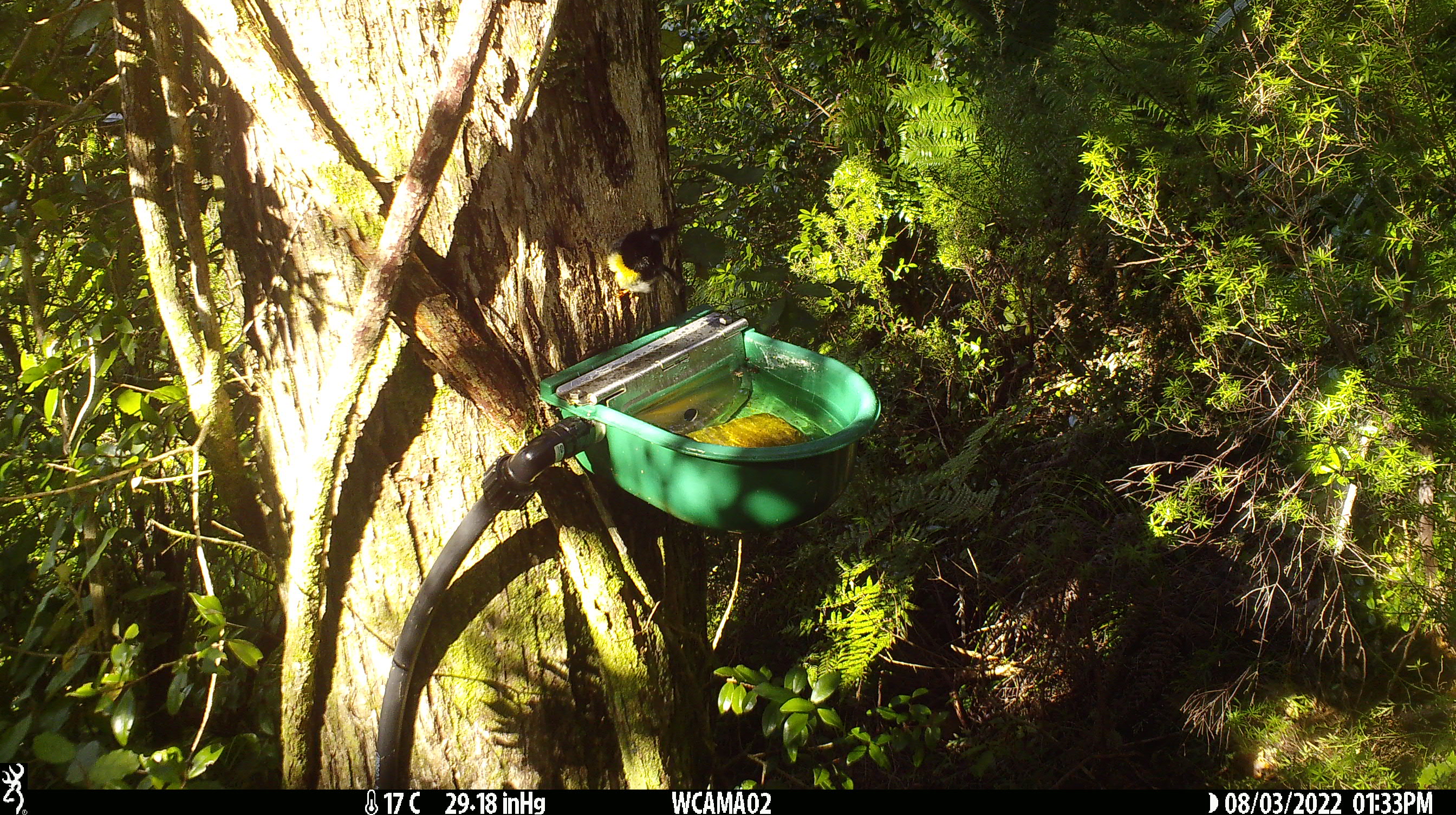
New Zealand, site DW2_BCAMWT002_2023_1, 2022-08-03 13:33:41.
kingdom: Animalia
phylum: Chordata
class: Aves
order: Passeriformes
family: Petroicidae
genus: Petroica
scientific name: Petroica macrocephala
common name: tomtit